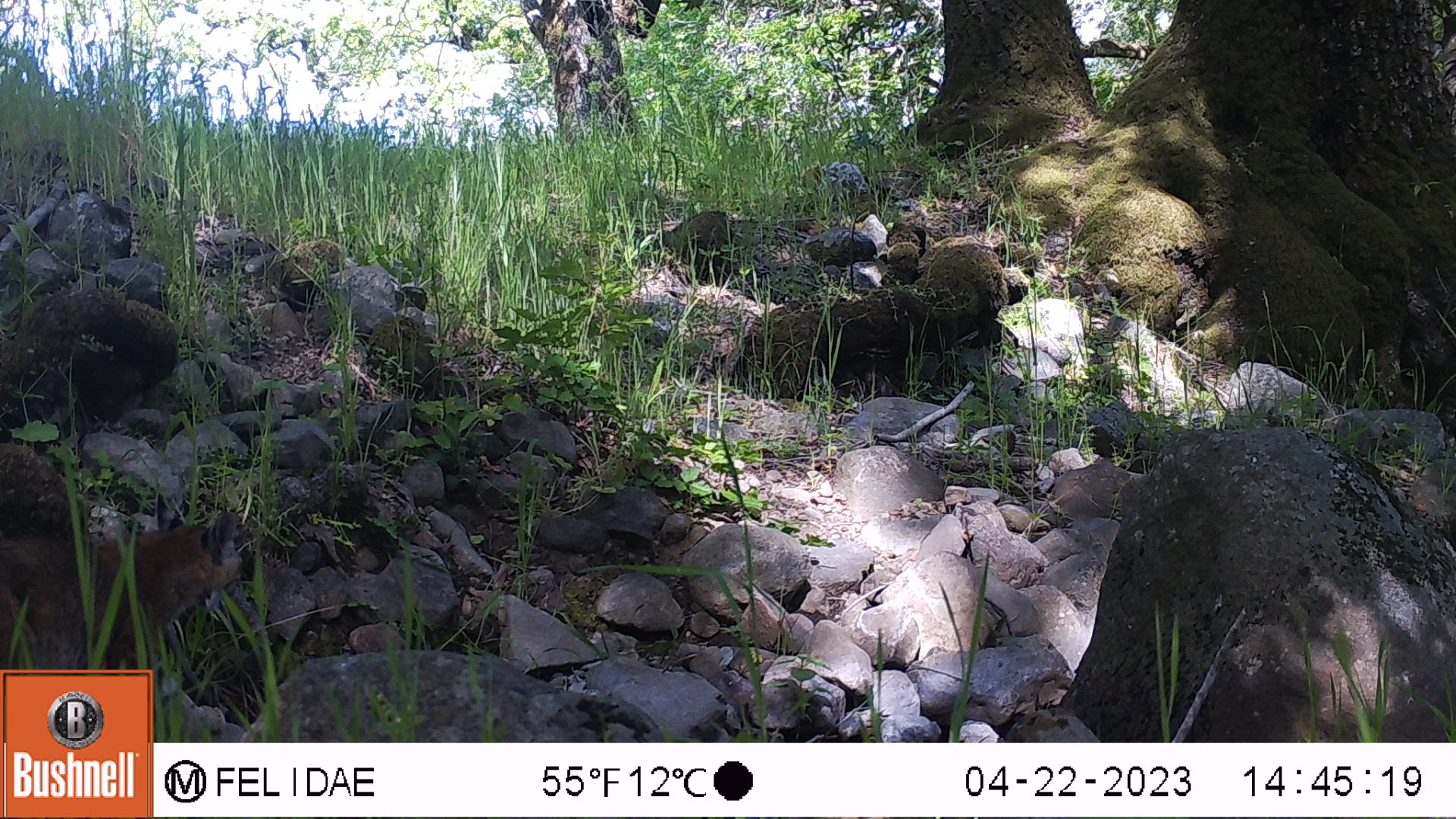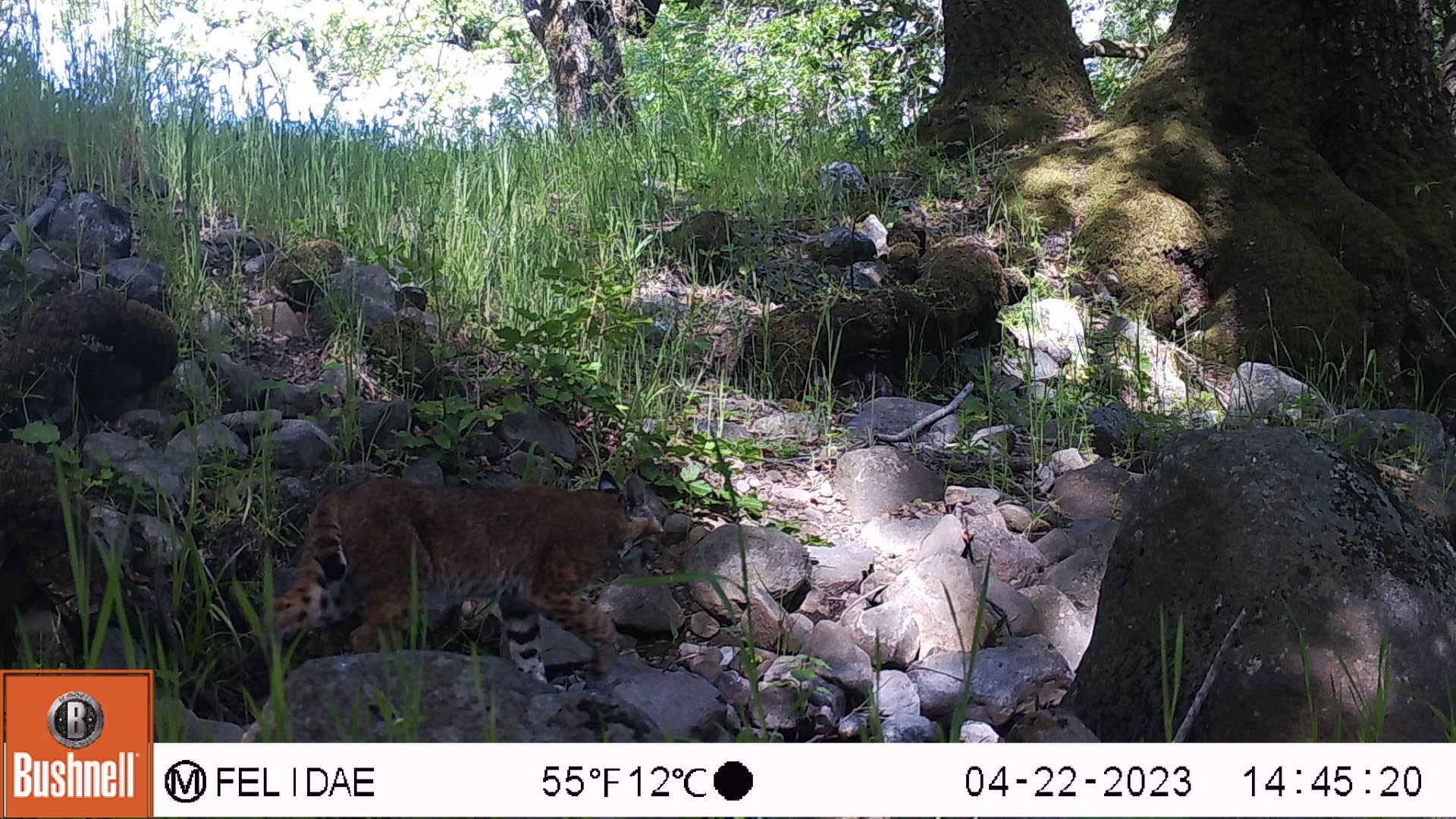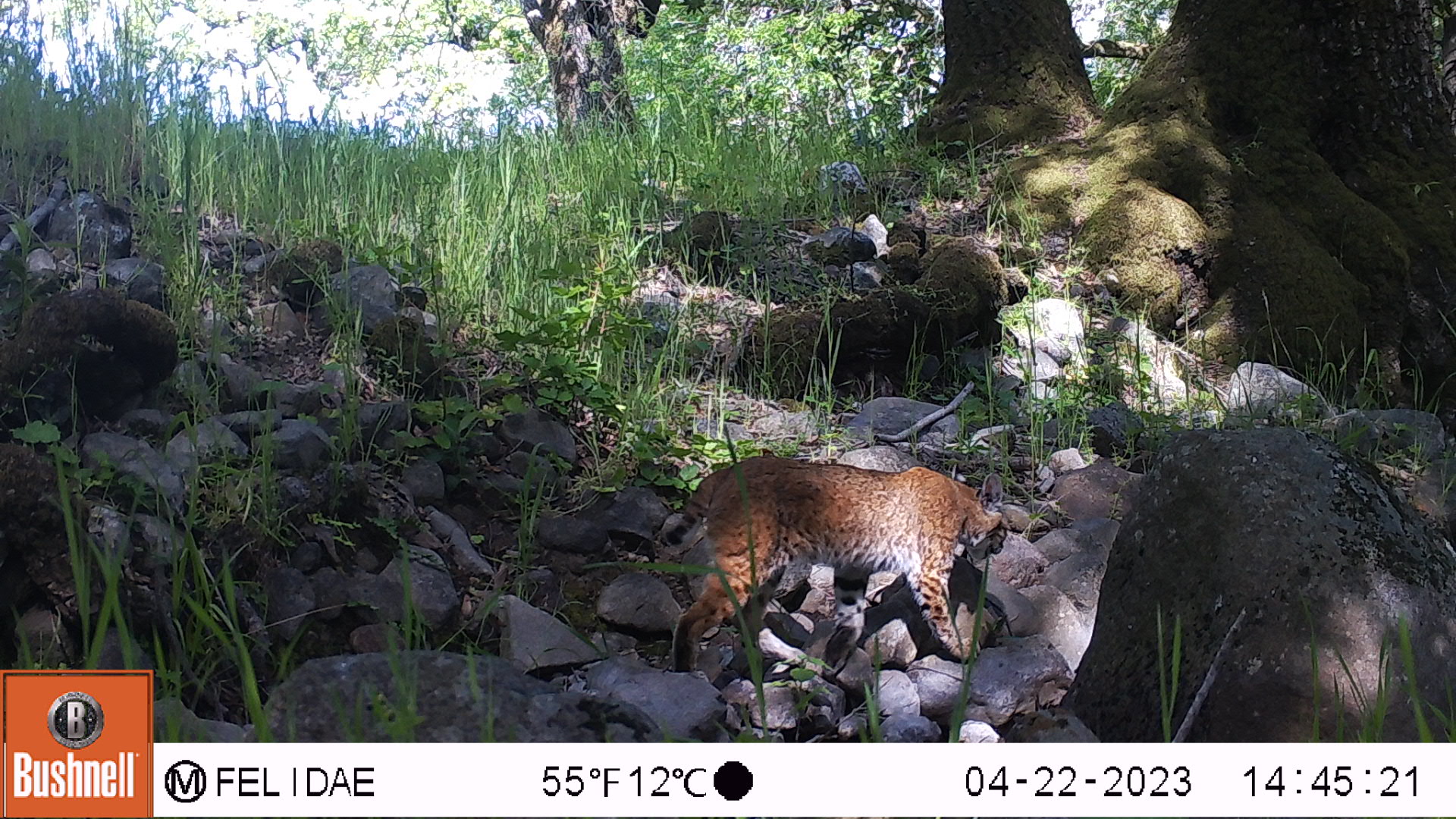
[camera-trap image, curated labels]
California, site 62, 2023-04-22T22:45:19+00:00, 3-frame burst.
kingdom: Animalia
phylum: Chordata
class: Mammalia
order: Carnivora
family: Felidae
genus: Lynx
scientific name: Lynx rufus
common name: bobcat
Bobcat (Lynx rufus).